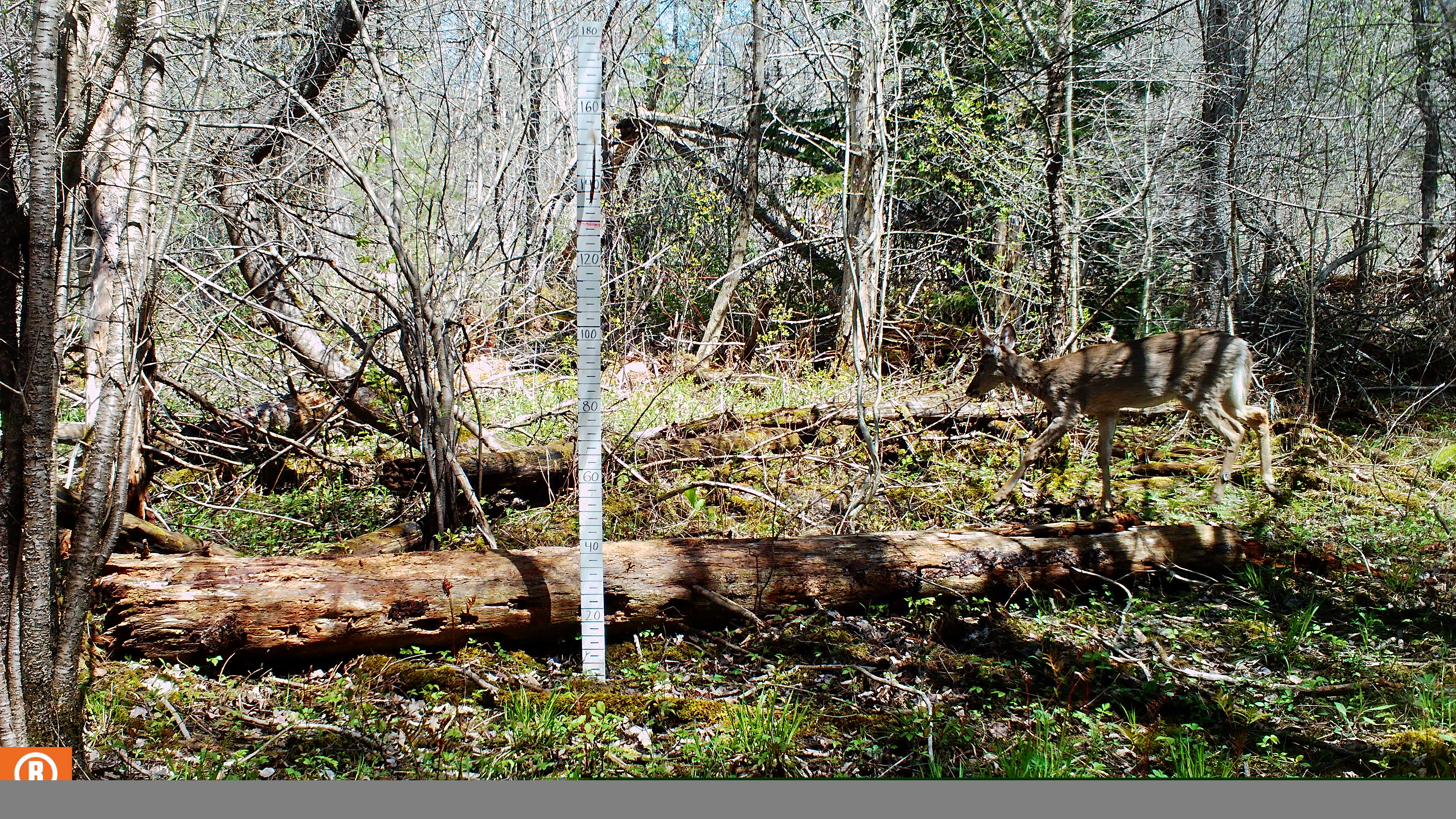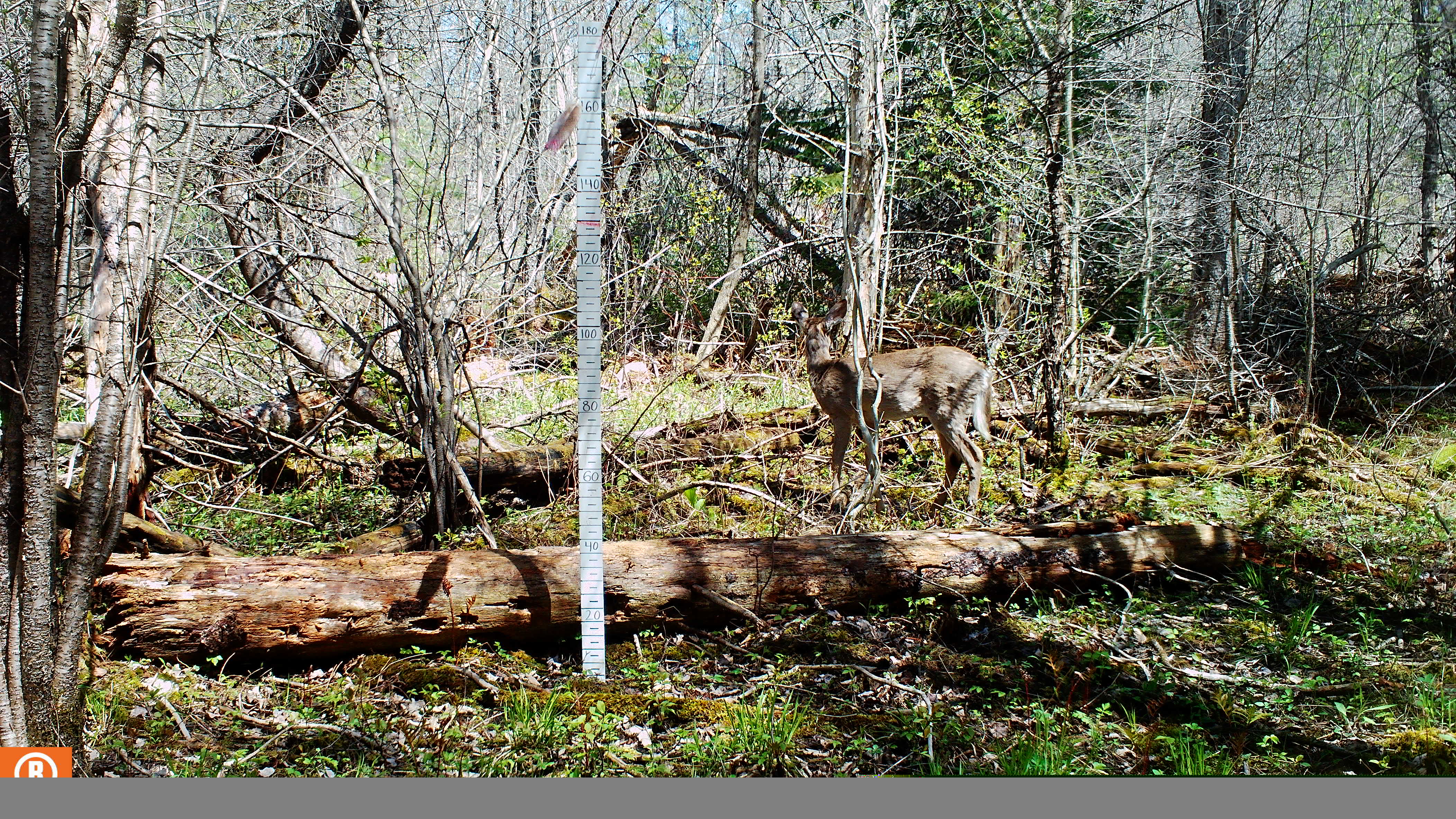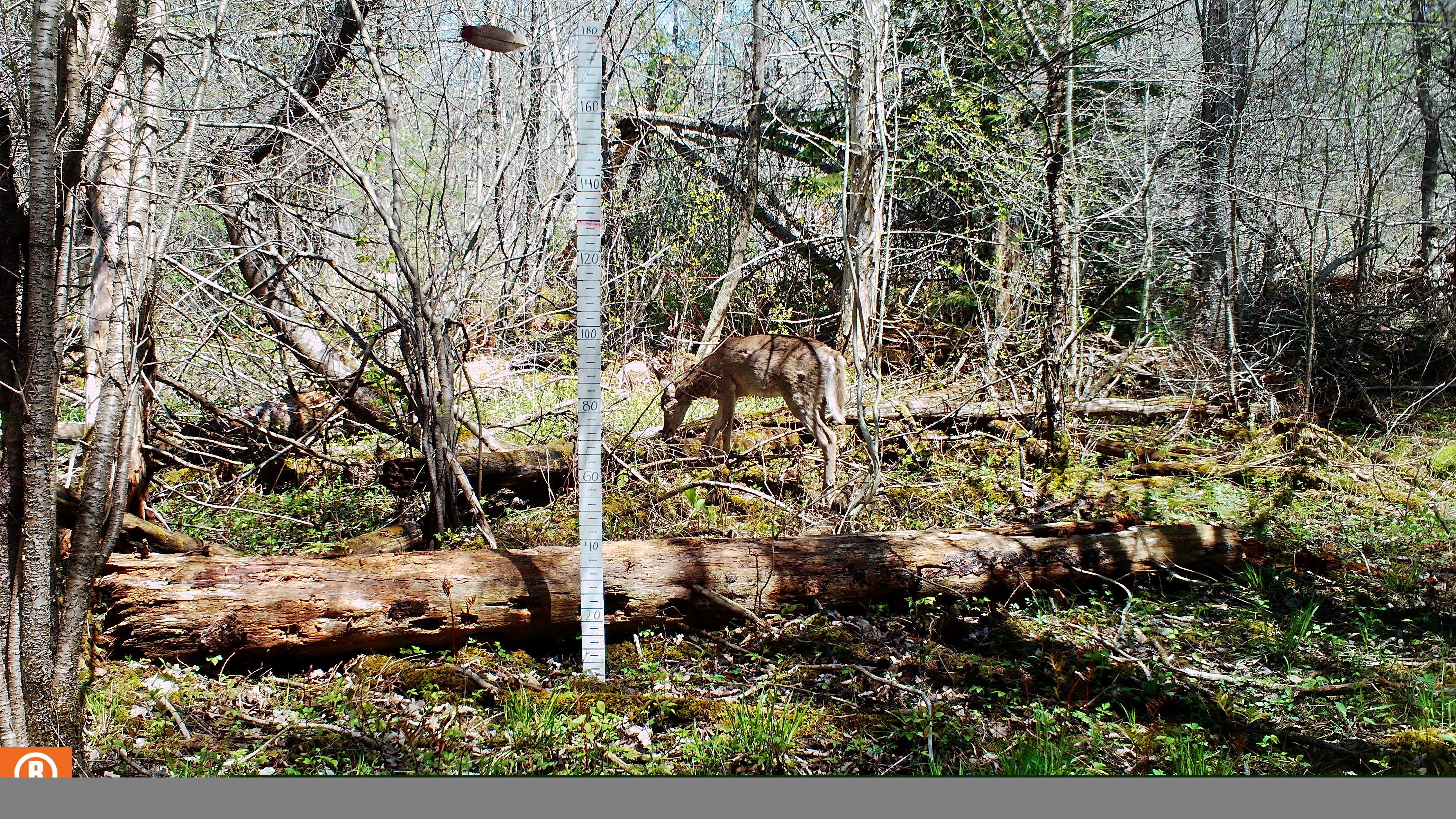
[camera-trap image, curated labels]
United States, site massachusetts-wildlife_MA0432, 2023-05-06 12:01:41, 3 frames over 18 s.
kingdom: Animalia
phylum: Chordata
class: Mammalia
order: Artiodactyla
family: Cervidae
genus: Odocoileus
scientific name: Odocoileus virginianus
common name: white-tailed deer